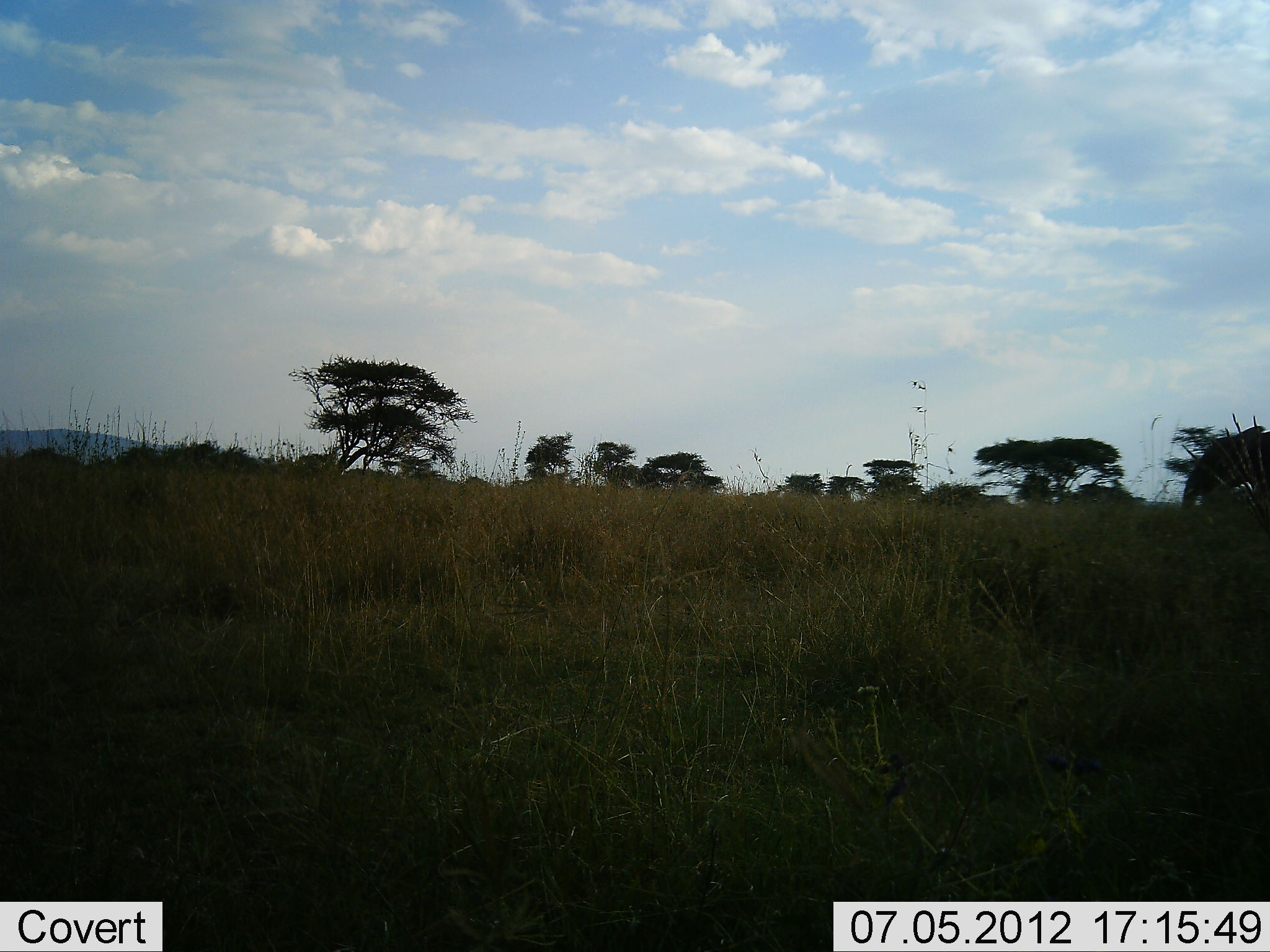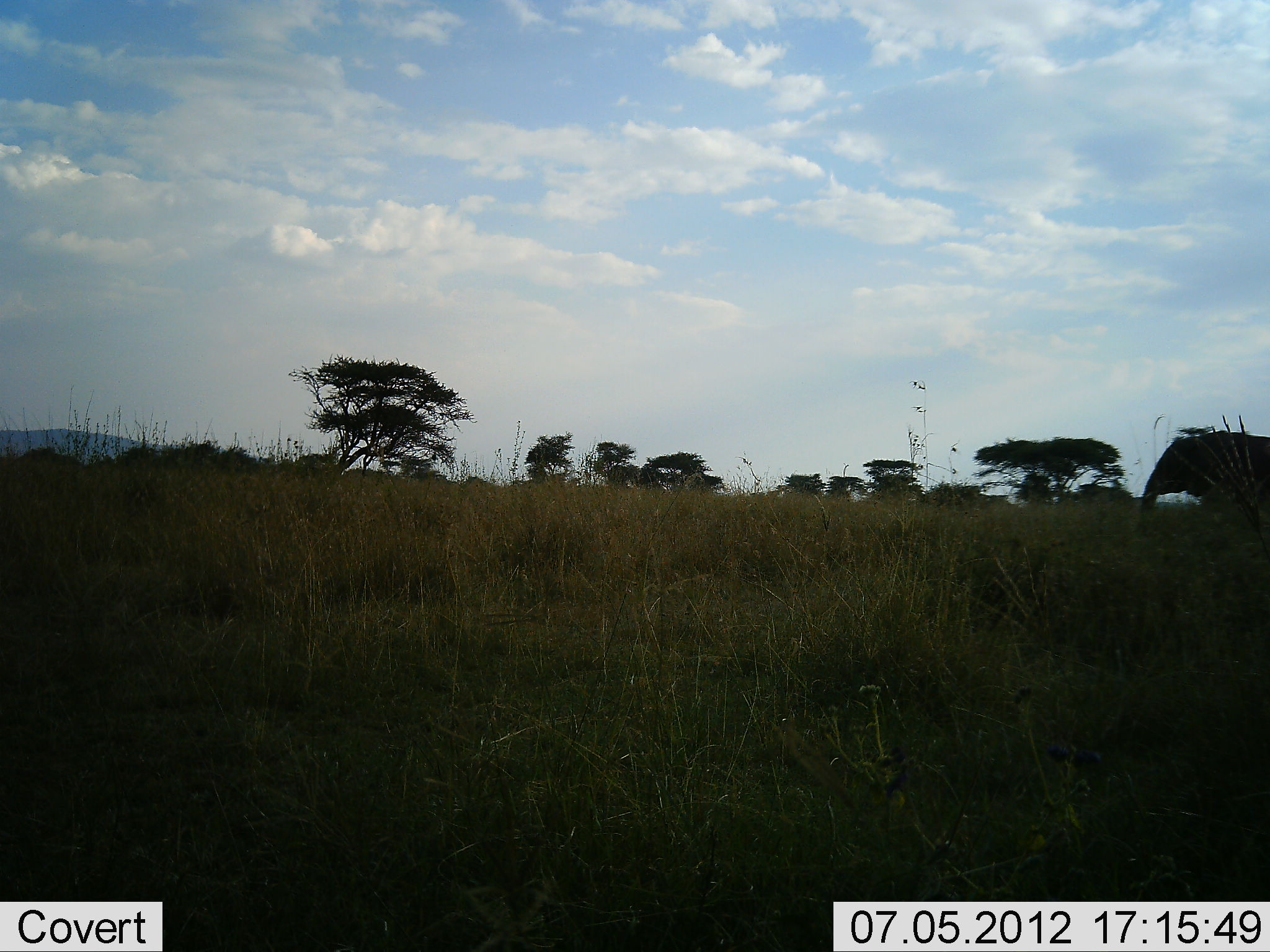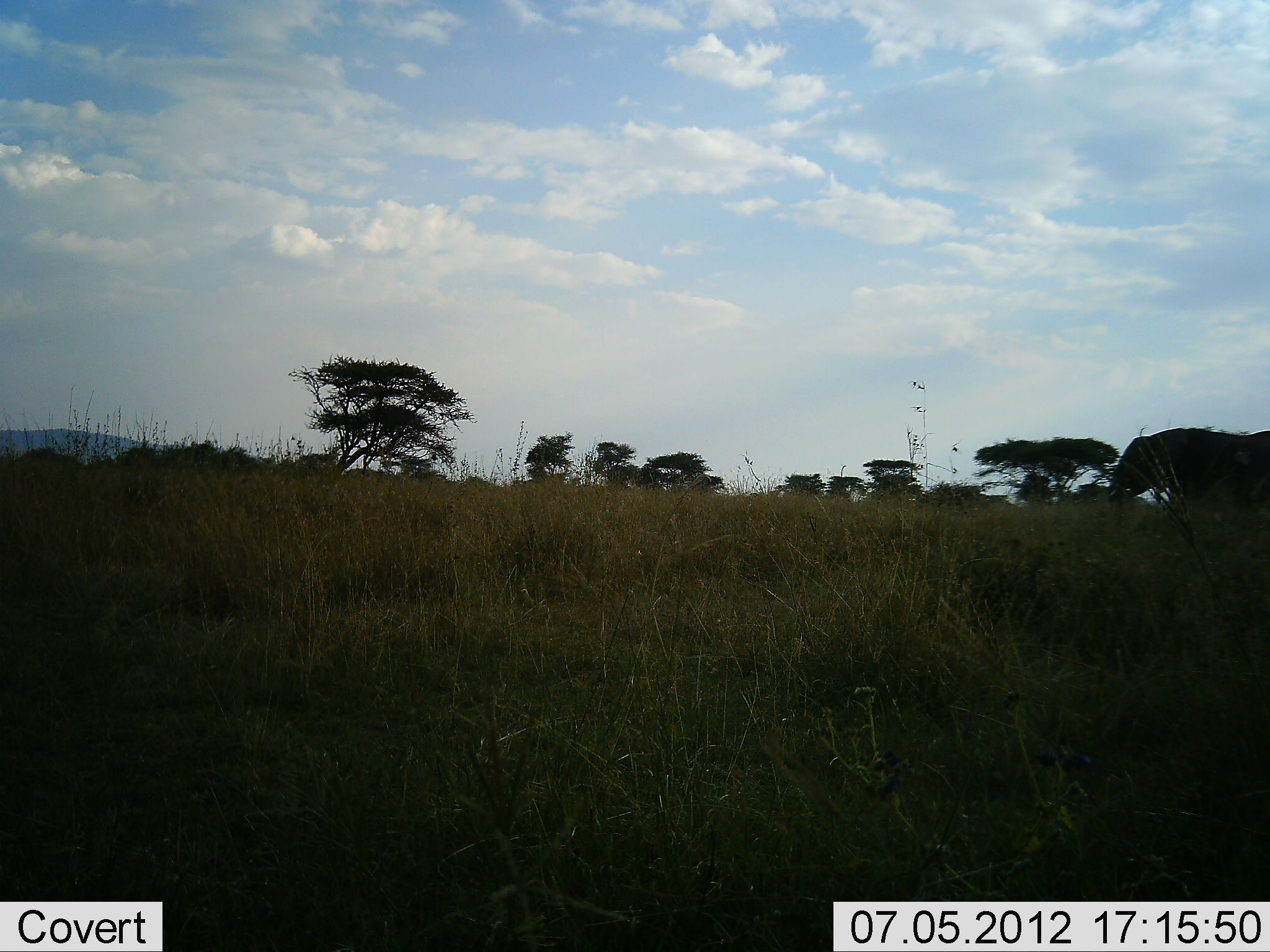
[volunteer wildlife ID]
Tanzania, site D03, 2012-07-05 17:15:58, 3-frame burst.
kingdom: Animalia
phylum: Chordata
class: Mammalia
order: Proboscidea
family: Elephantidae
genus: Loxodonta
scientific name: Loxodonta africana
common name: african bush elephant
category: elephant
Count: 1.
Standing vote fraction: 10%.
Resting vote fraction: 0%.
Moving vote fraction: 100%.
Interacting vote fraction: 0%.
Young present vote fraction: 0%.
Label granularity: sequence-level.